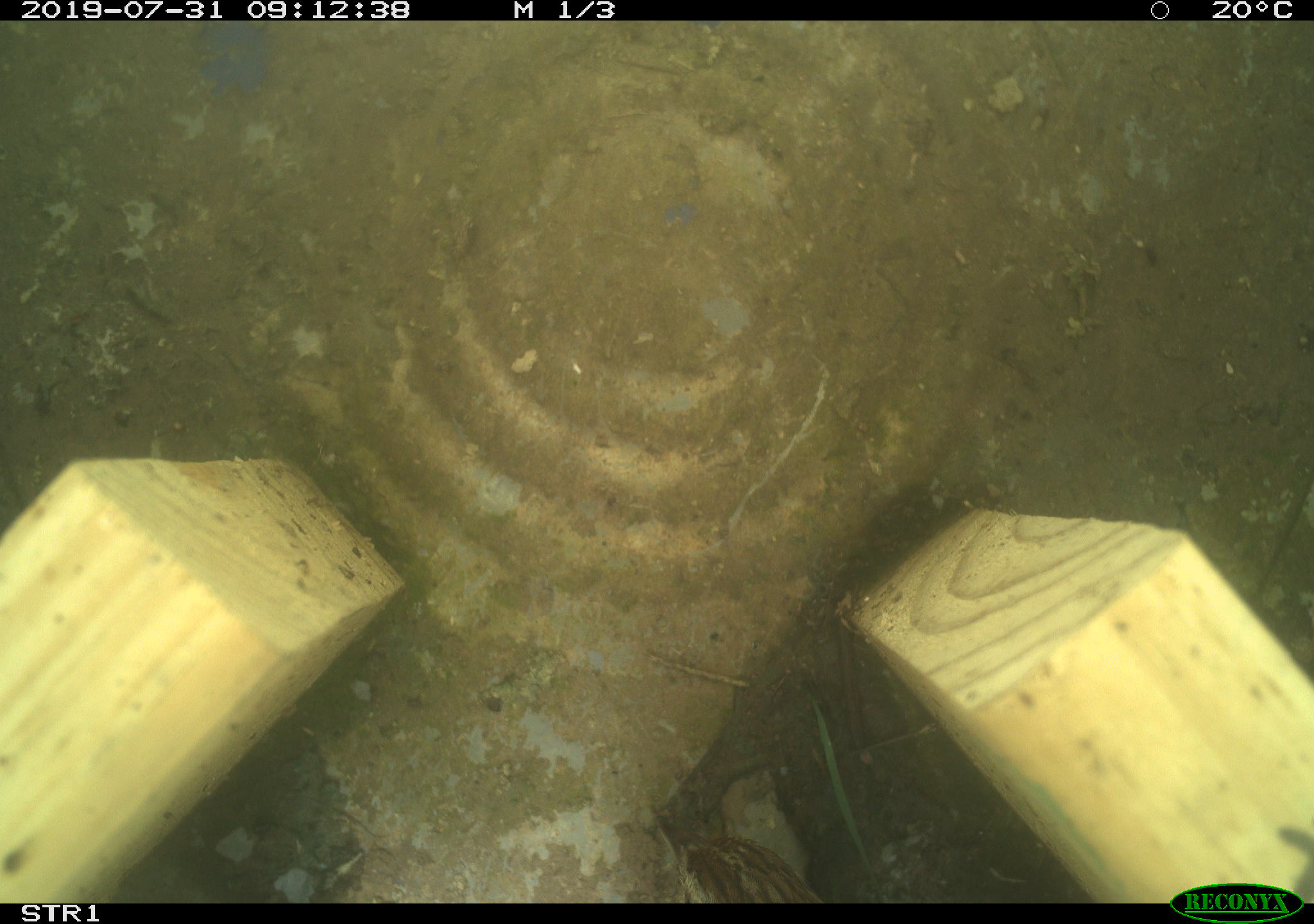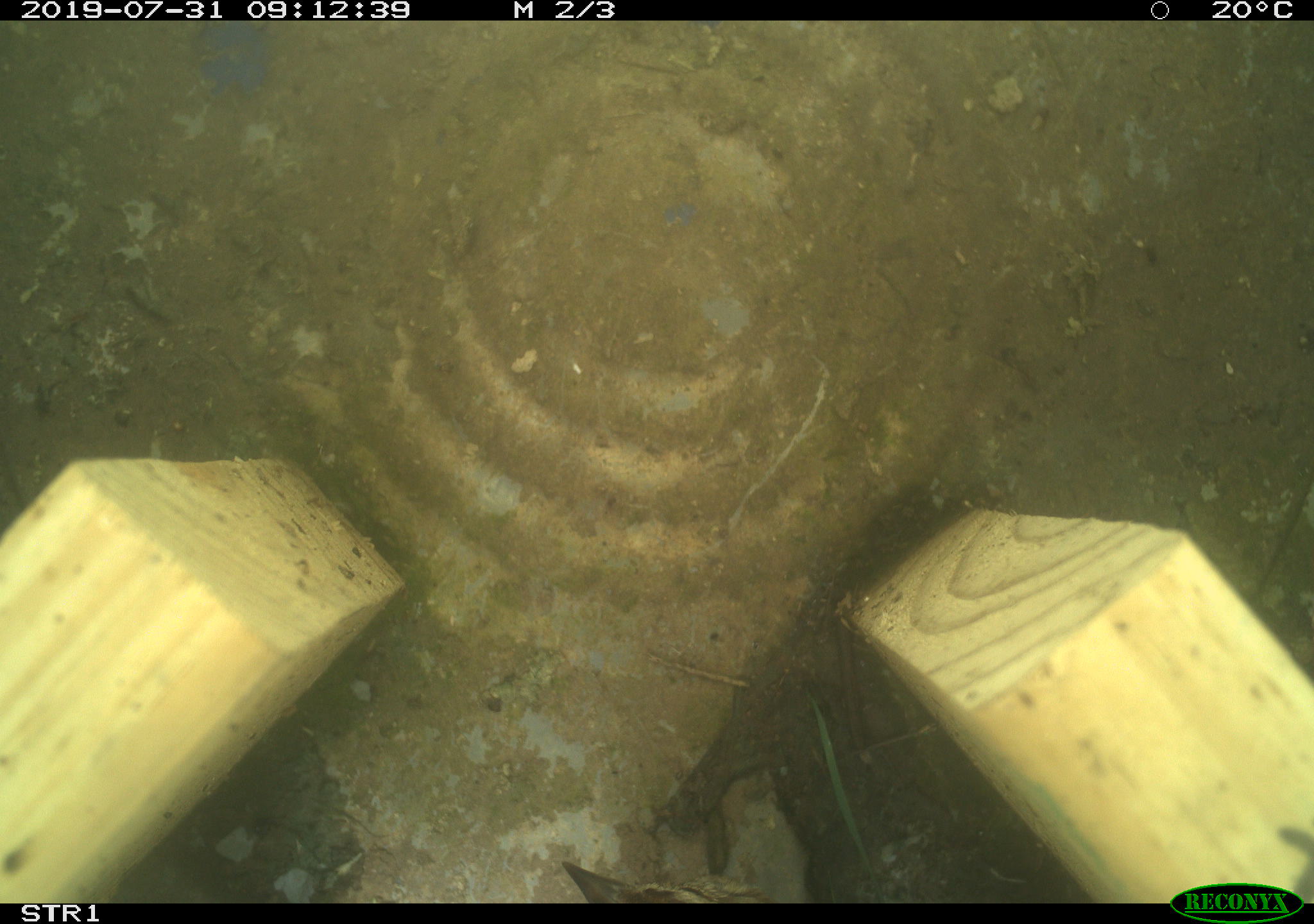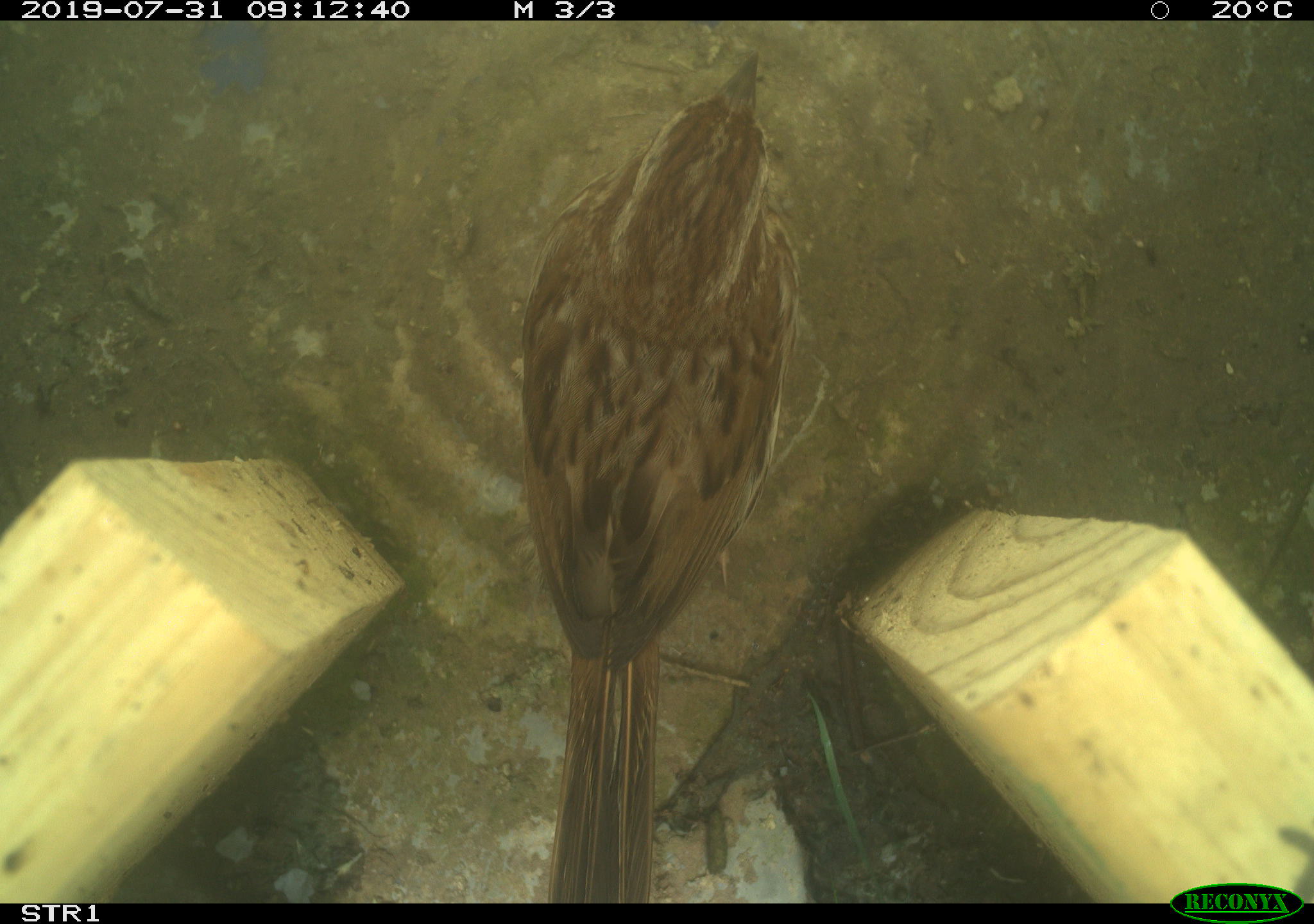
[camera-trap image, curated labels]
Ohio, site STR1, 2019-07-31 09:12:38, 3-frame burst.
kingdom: Animalia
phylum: Chordata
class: Aves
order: Passeriformes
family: Passerellidae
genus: Melospiza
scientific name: Melospiza melodia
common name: song sparrow